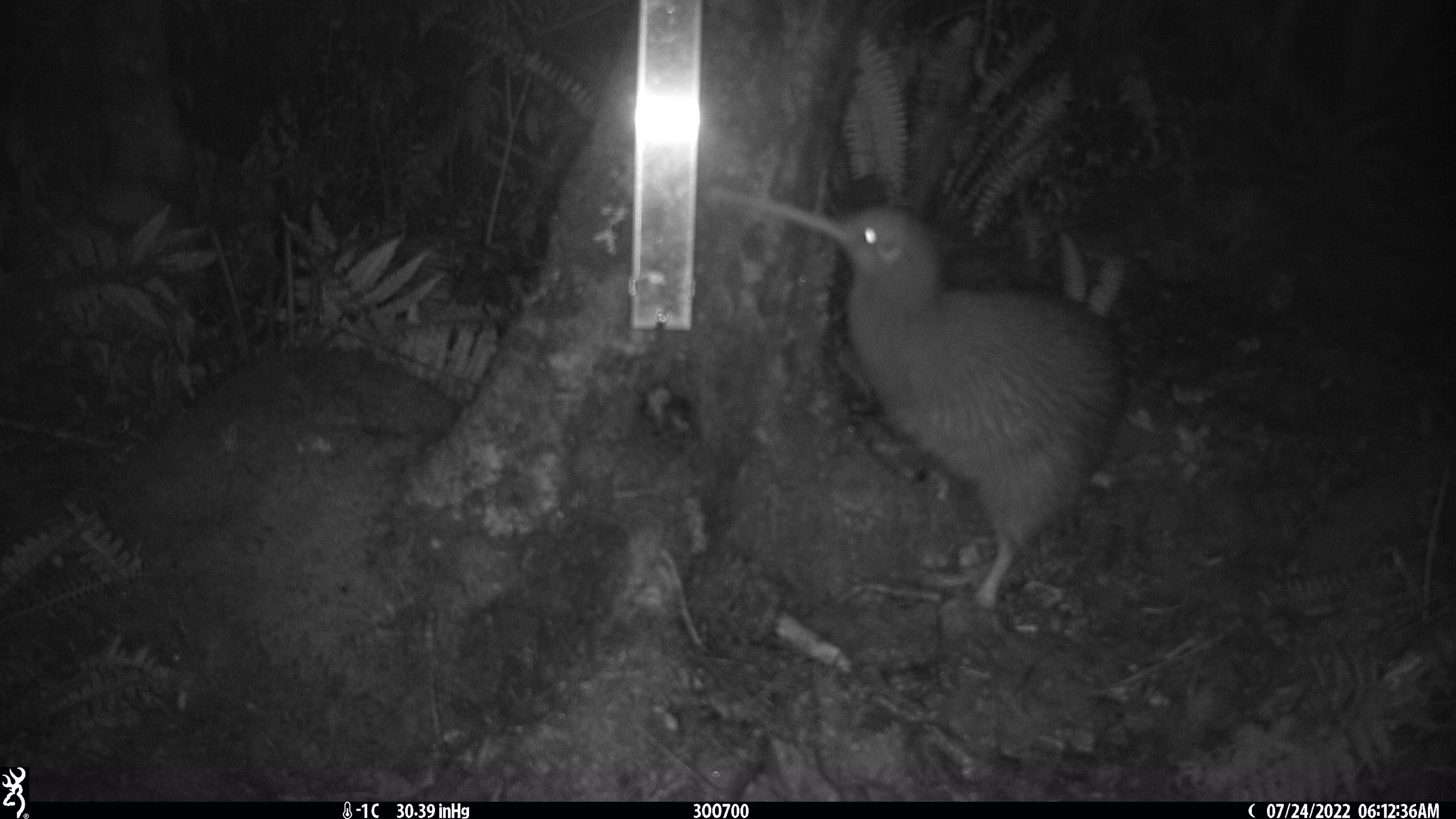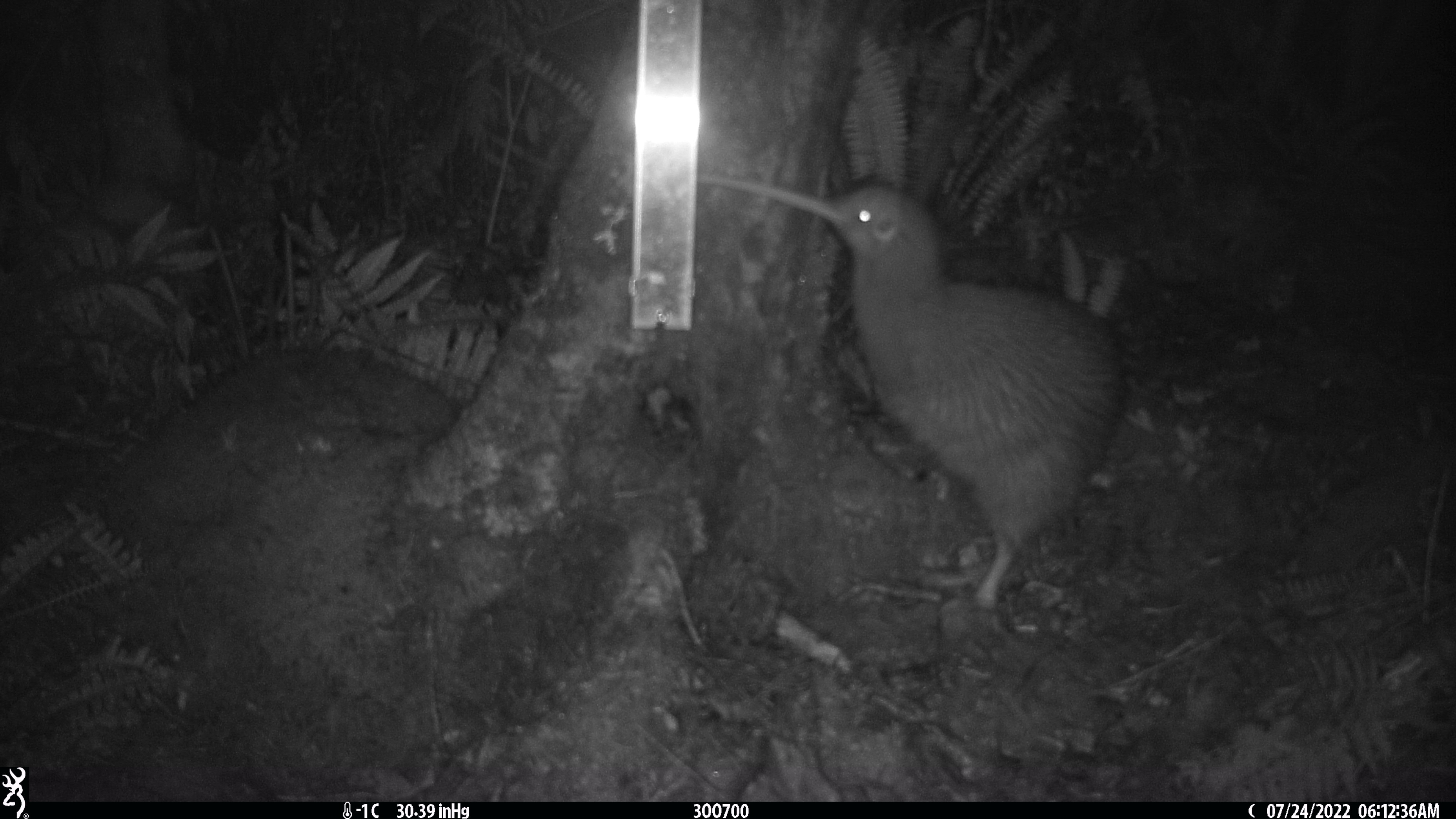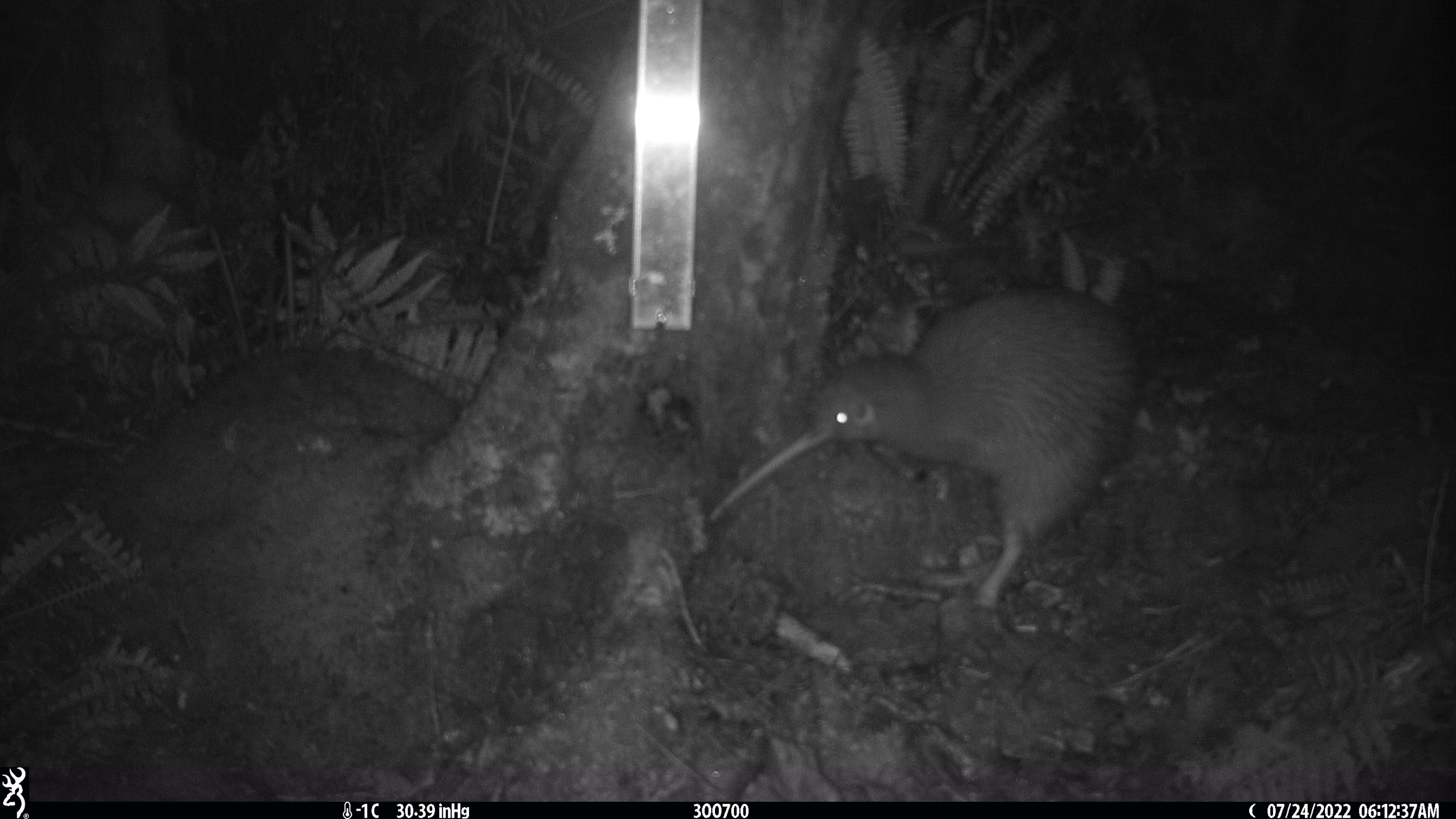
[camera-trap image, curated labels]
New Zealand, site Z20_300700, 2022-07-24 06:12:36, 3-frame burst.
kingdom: Animalia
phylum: Chordata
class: Aves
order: Apterygiformes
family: Apterygidae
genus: Apteryx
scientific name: Apteryx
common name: kiwi